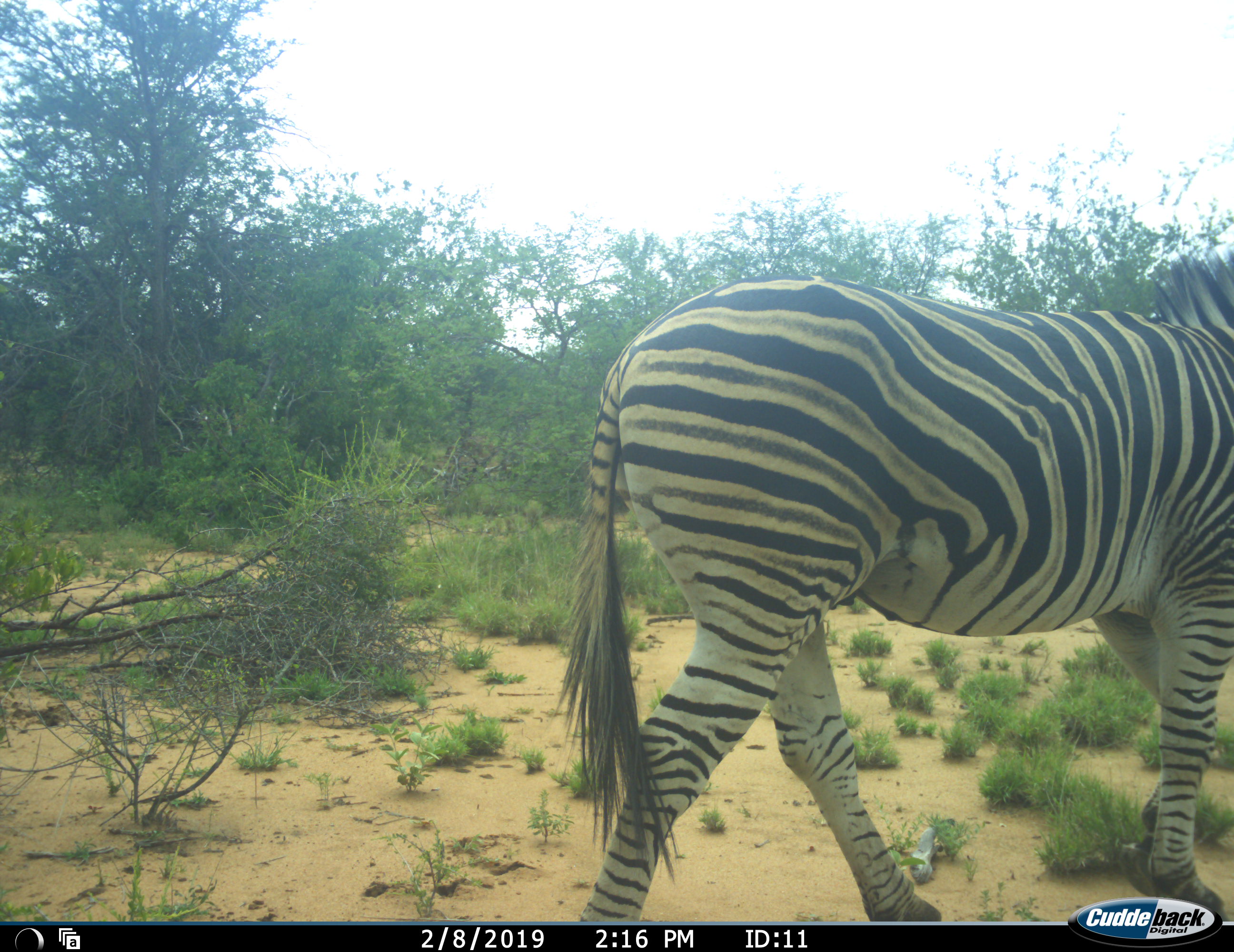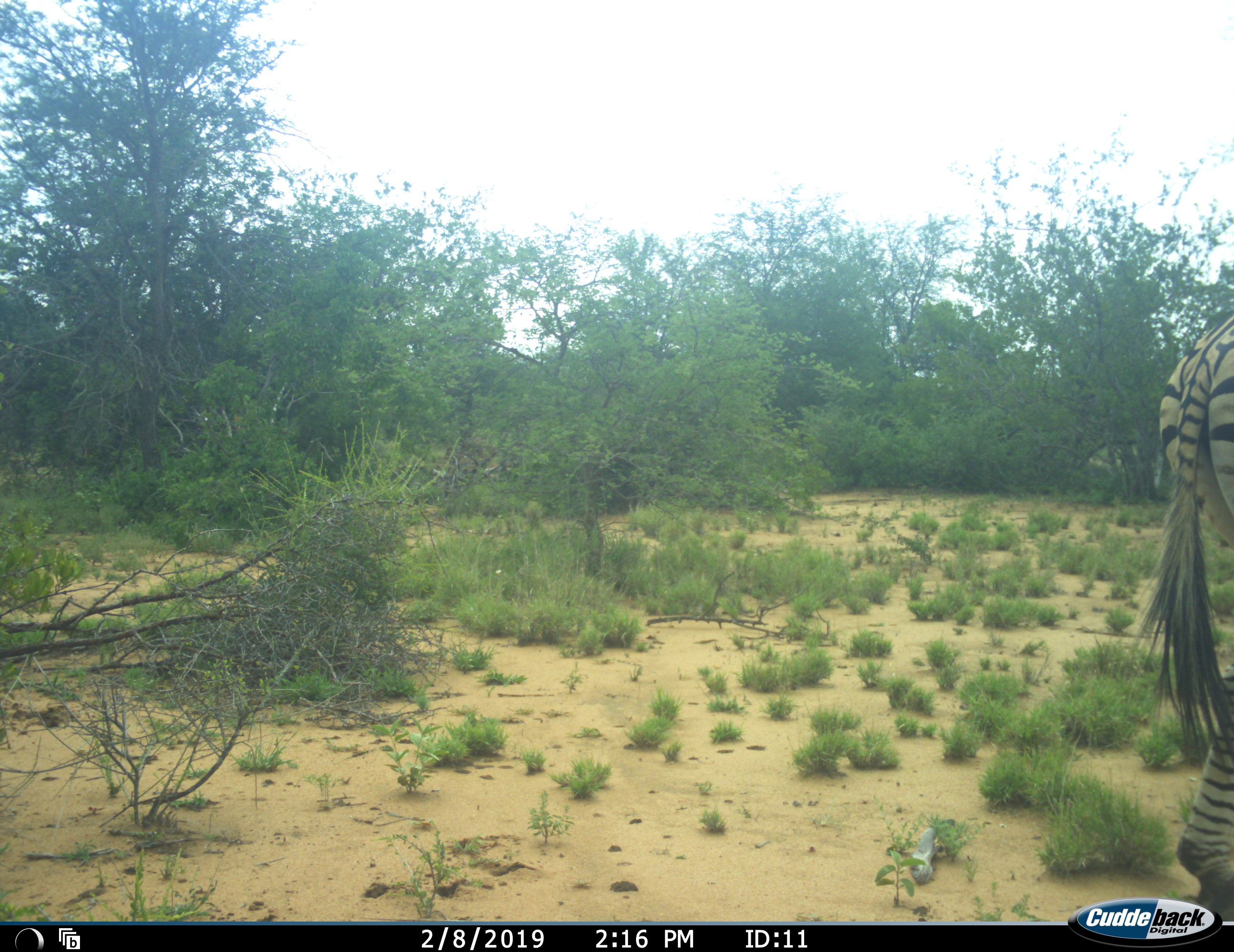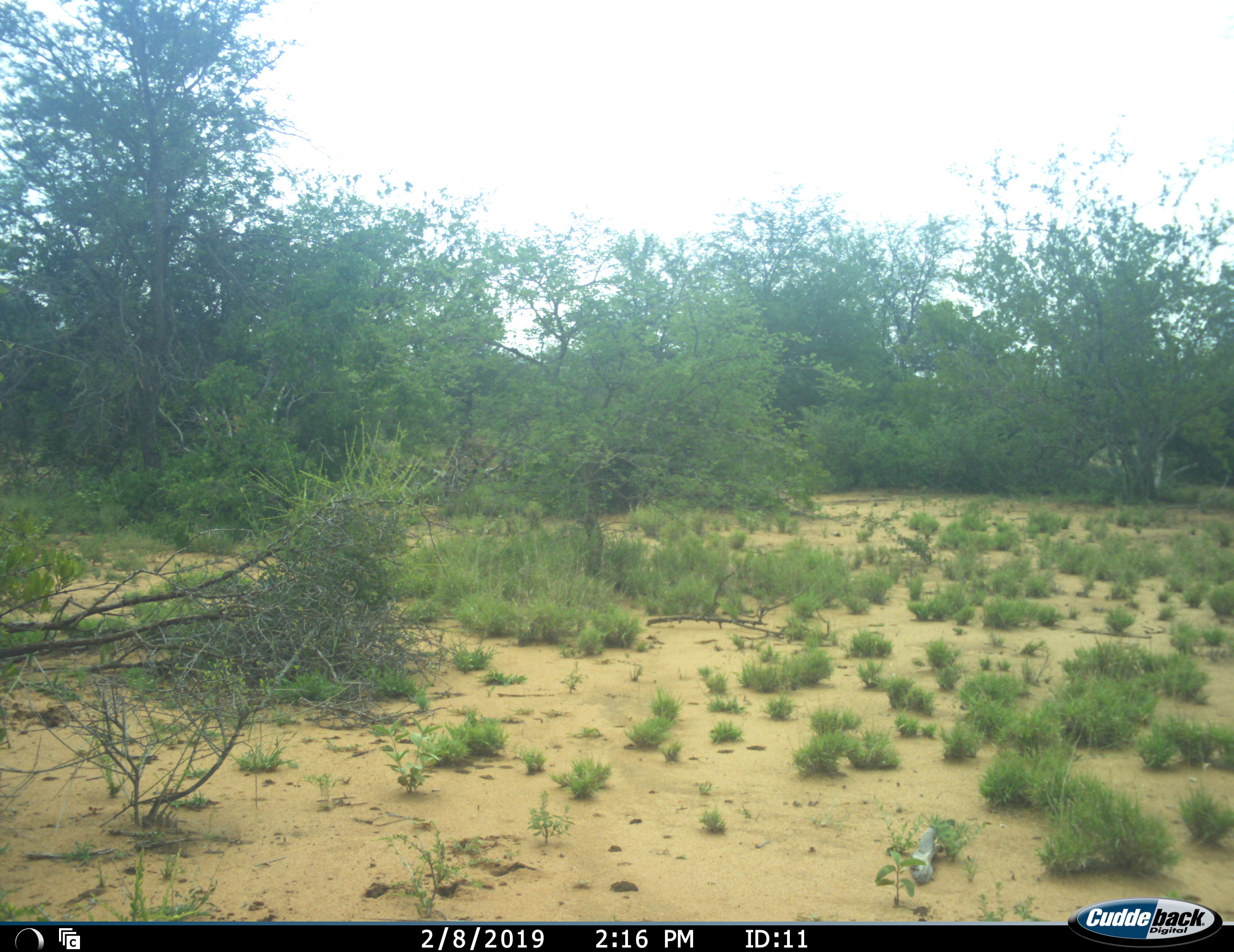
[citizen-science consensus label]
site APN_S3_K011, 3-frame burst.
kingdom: Animalia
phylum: Chordata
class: Mammalia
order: Perissodactyla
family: Equidae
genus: Equus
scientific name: Equus quagga burchellii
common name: burchell's zebra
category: zebraburchells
Zebraburchells (burchell's zebra) (Equus quagga burchellii), count 1. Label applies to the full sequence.